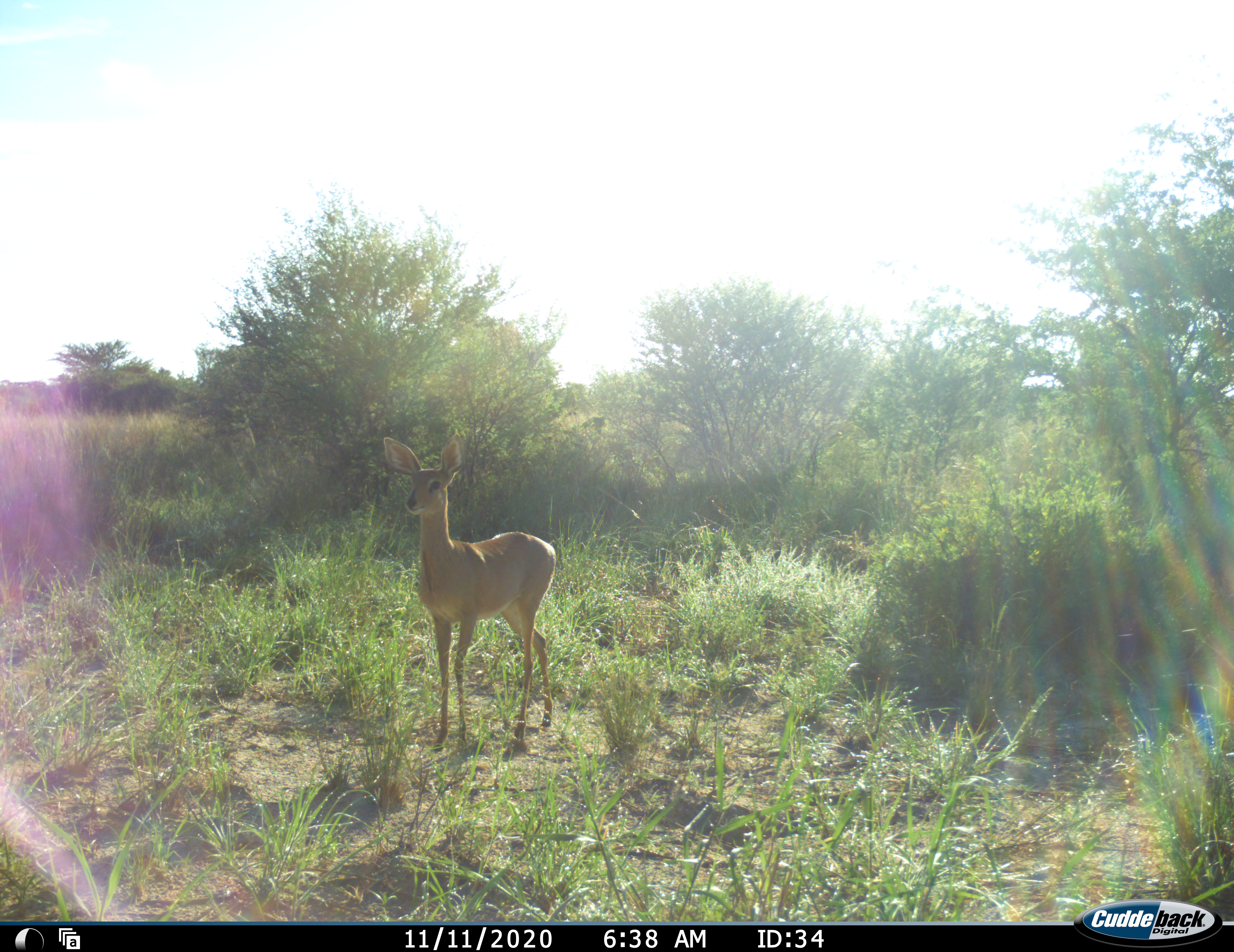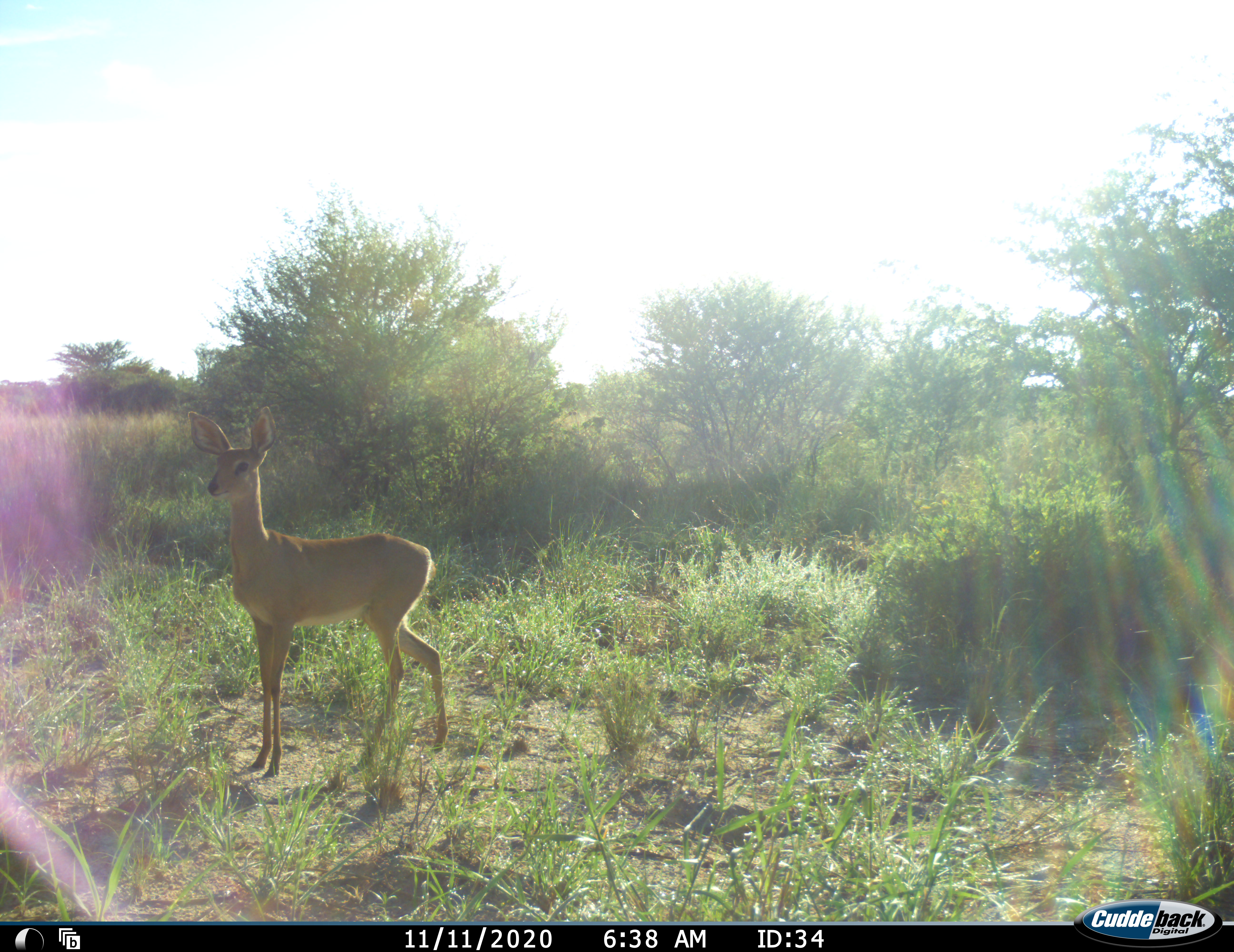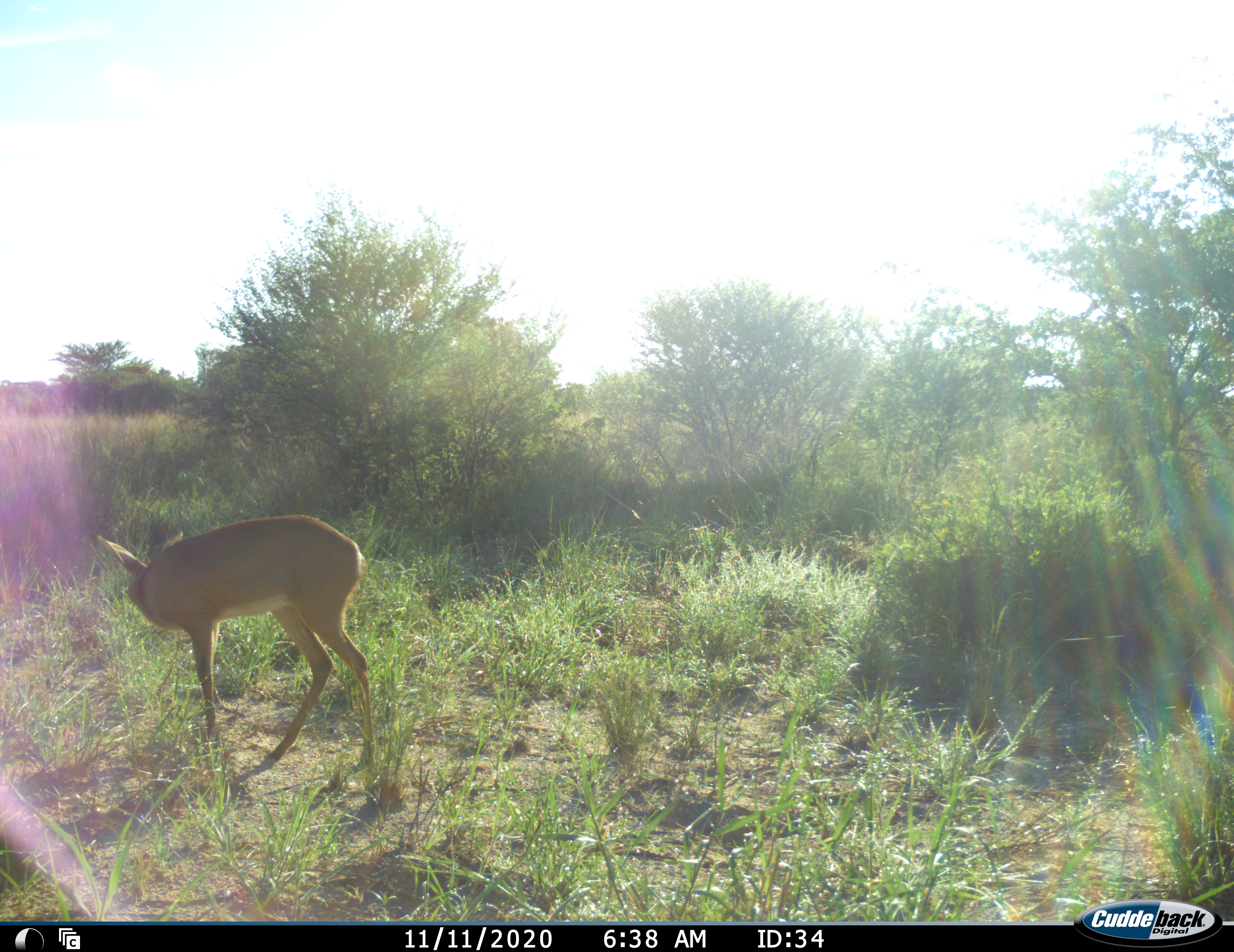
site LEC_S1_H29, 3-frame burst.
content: unidentified animal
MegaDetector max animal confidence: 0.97